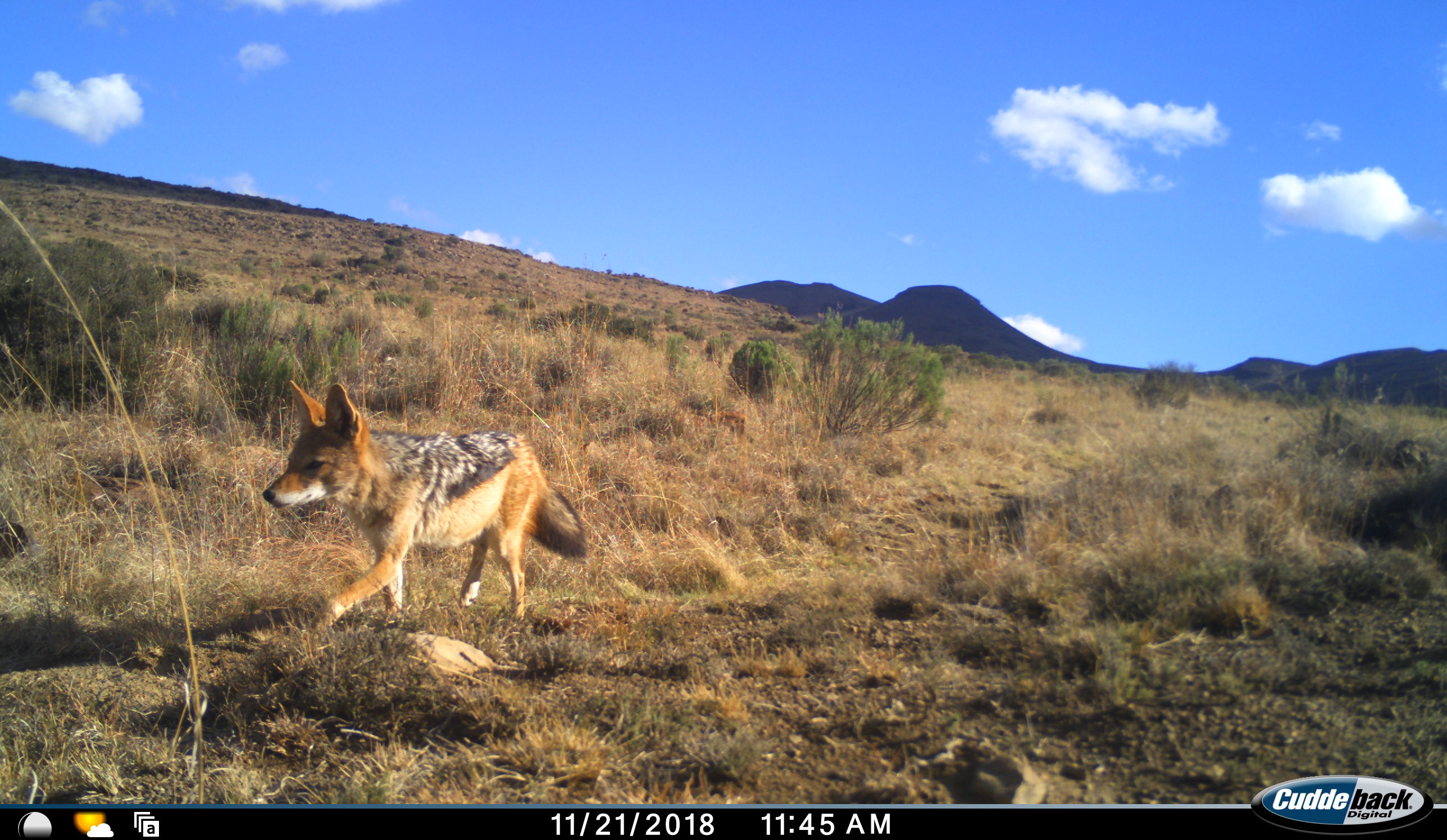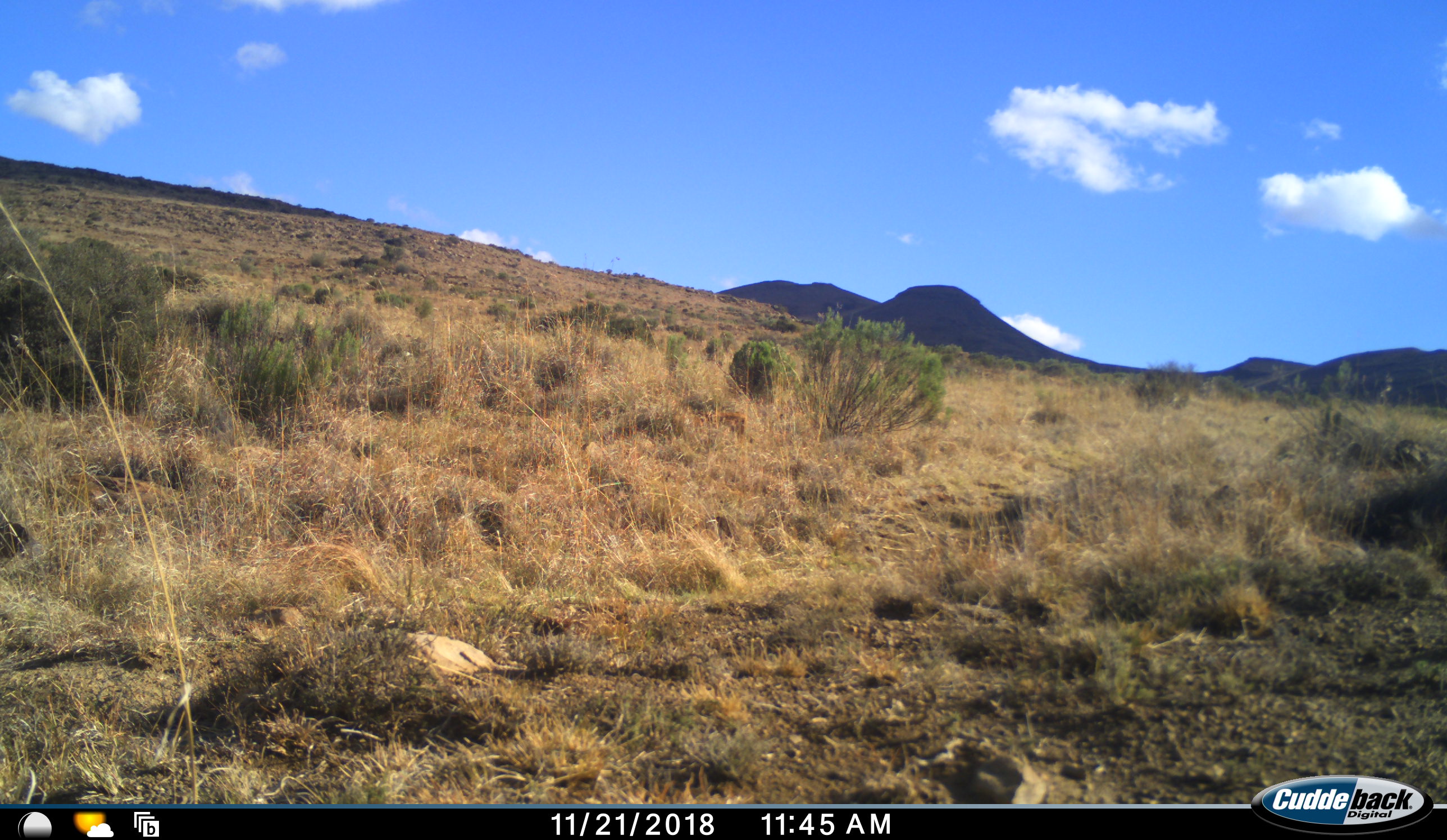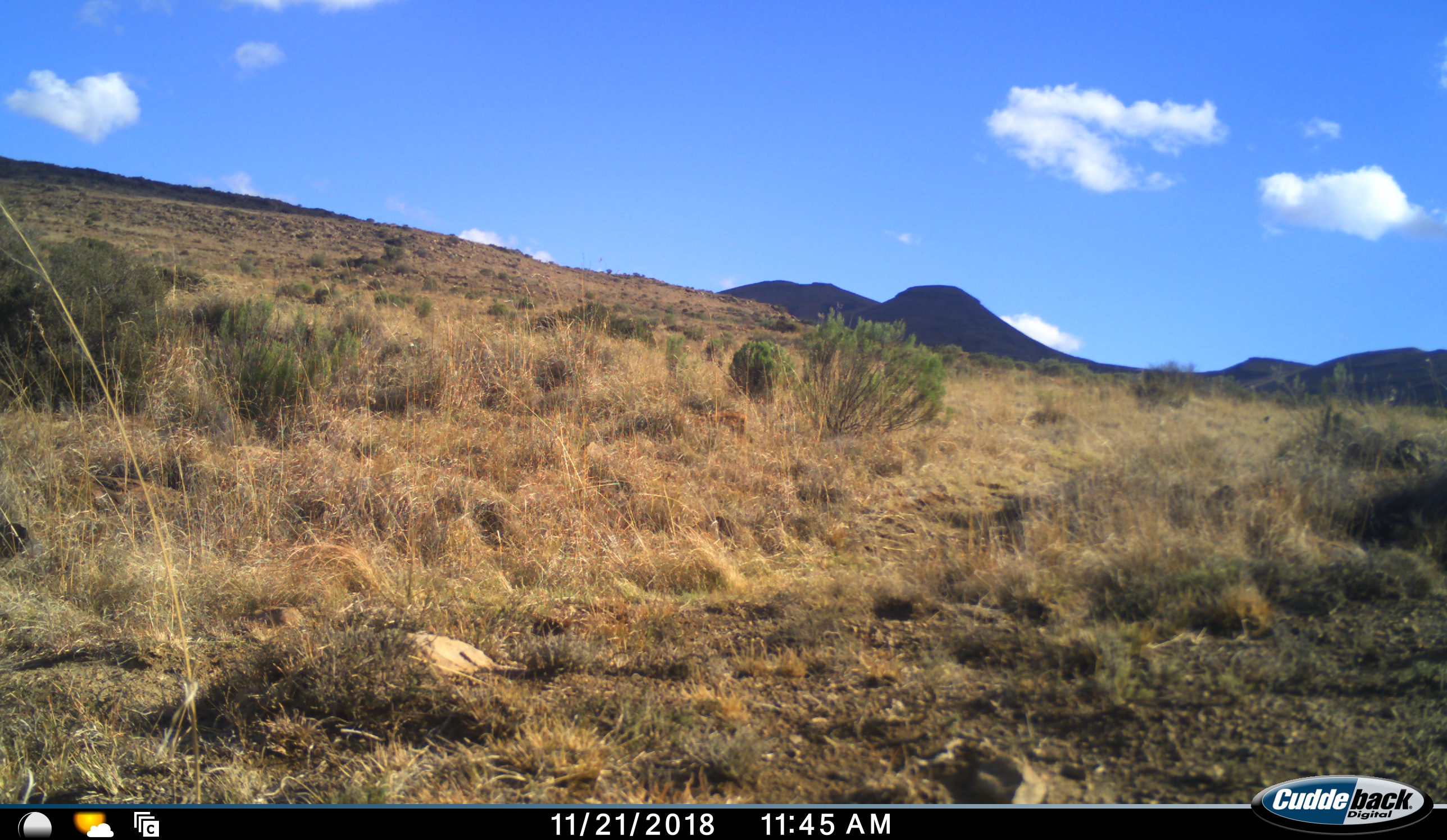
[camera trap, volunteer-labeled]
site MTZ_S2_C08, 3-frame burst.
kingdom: Animalia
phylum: Chordata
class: Mammalia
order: Carnivora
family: Canidae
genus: Lupulella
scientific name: Lupulella mesomelas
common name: black-backed jackal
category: jackalblackbacked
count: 1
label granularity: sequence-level